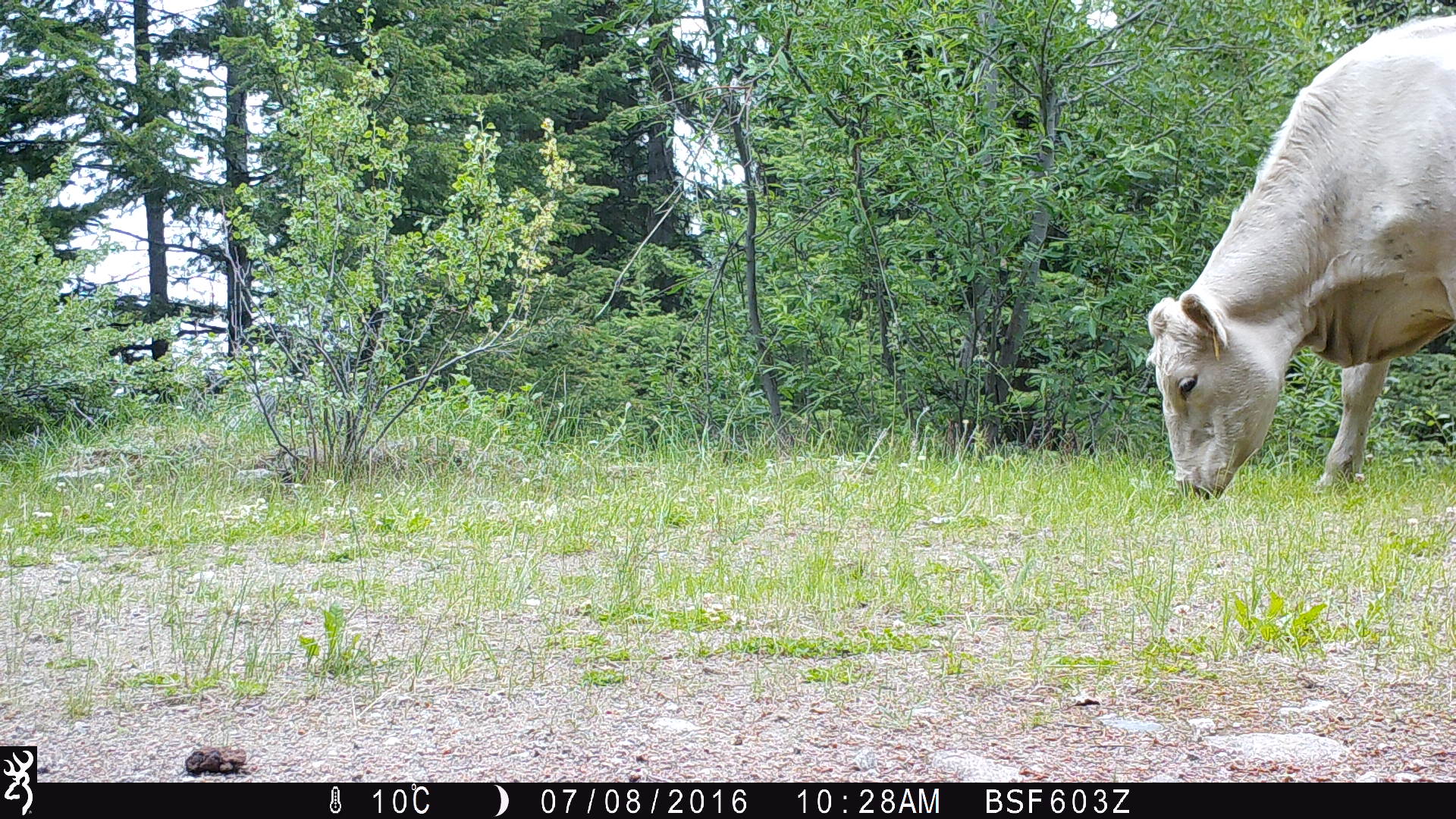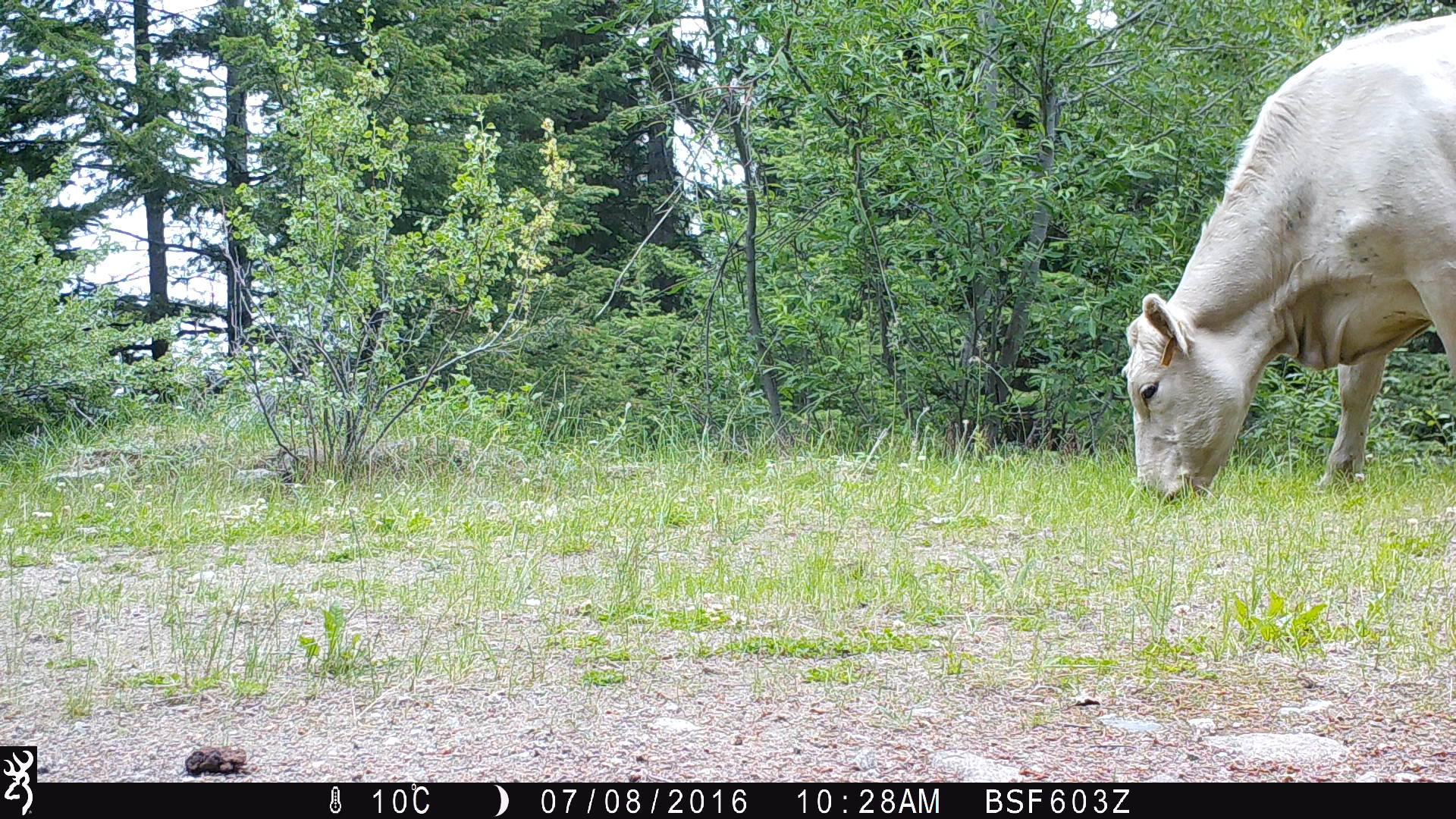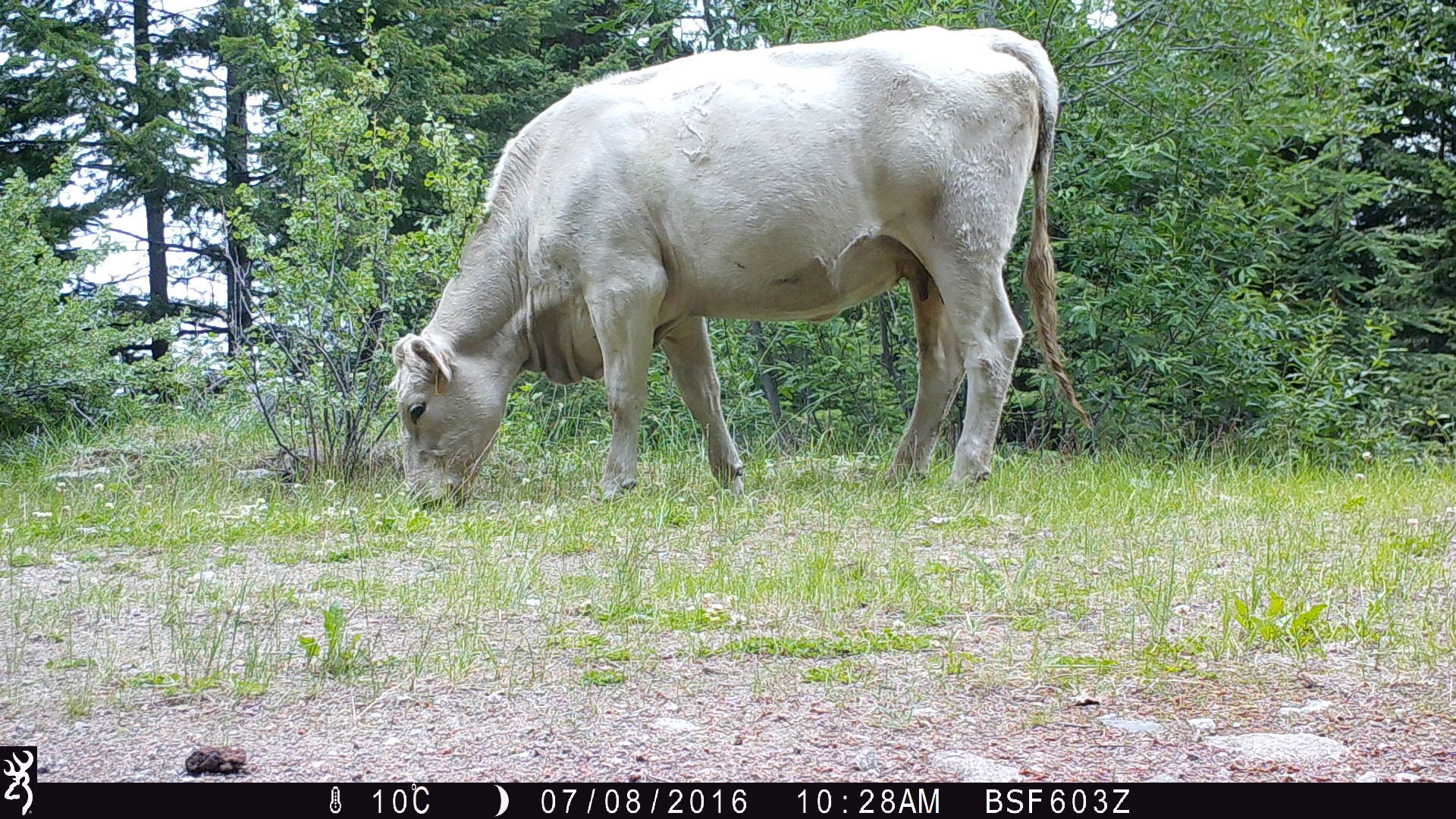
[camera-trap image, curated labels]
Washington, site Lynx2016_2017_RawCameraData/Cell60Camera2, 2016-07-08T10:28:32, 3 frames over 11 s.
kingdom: Animalia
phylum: Chordata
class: Mammalia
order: Artiodactyla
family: Bovidae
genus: Bos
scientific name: Bos taurus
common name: domestic cattle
Domestic cattle (Bos taurus). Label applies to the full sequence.